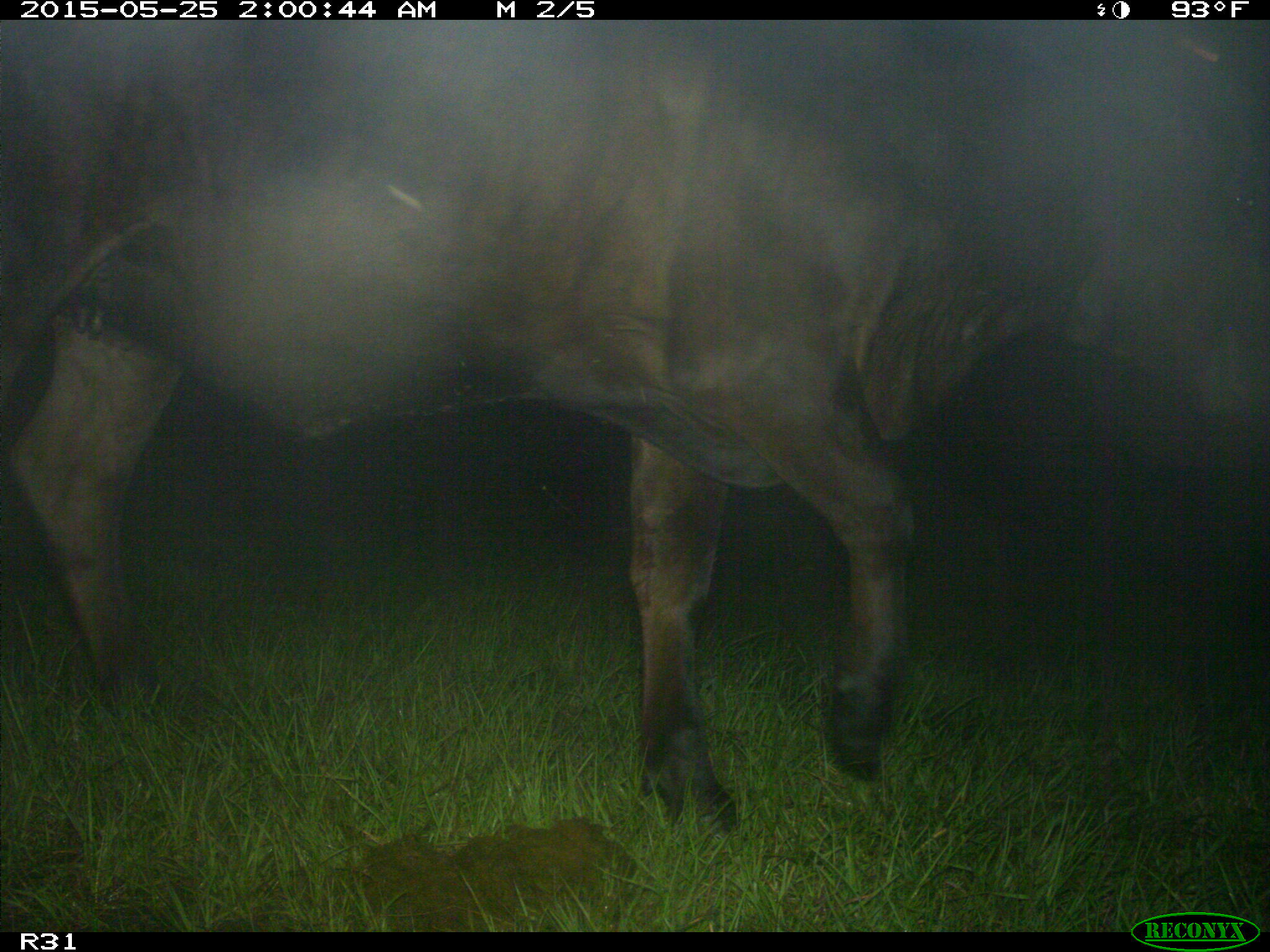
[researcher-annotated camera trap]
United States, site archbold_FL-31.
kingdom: Animalia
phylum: Chordata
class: Mammalia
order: Artiodactyla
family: Bovidae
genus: Bos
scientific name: Bos taurus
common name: domestic cow